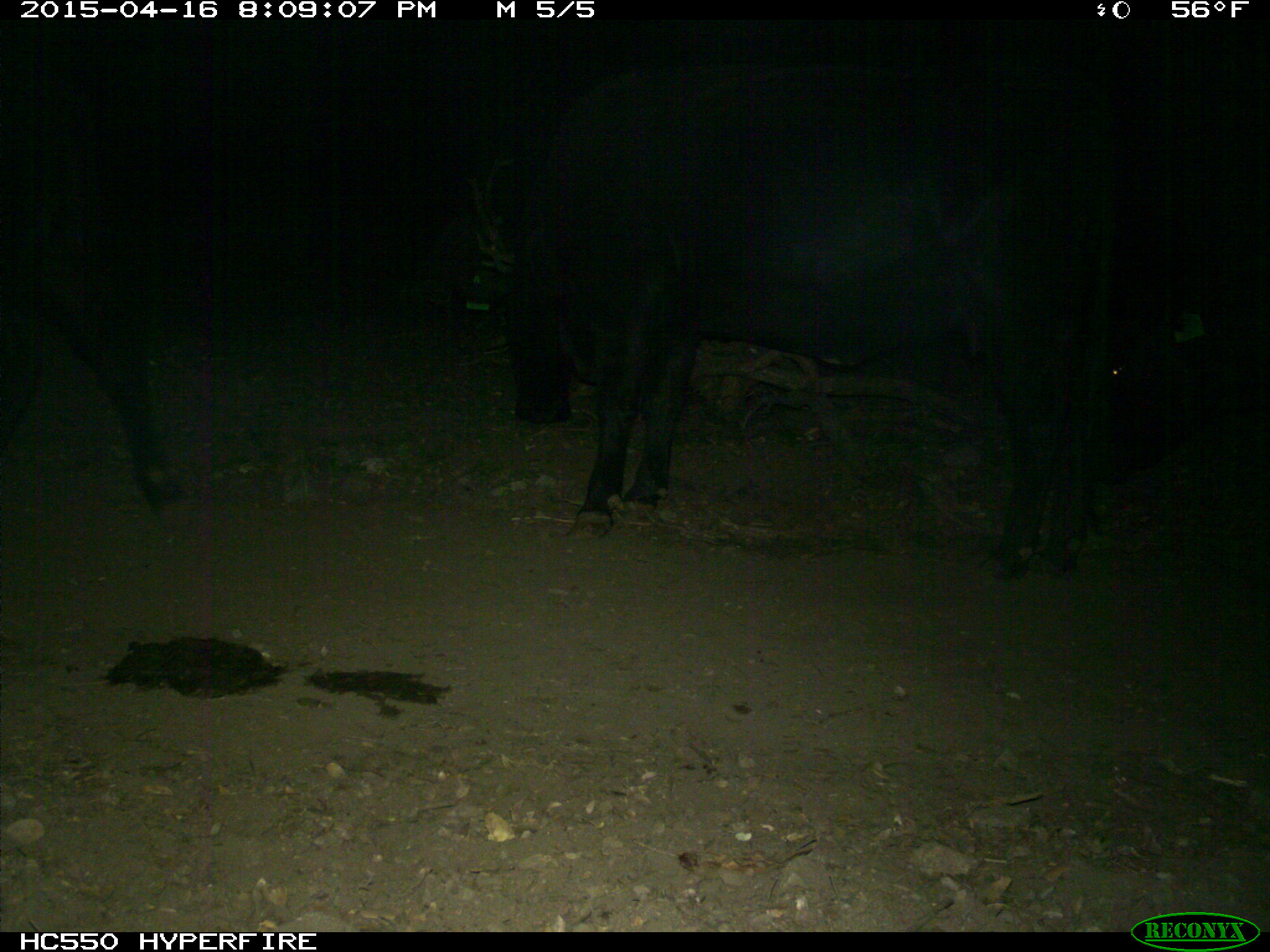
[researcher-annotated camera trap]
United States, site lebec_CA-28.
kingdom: Animalia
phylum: Chordata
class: Mammalia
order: Artiodactyla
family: Bovidae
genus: Bos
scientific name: Bos taurus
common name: domestic cow